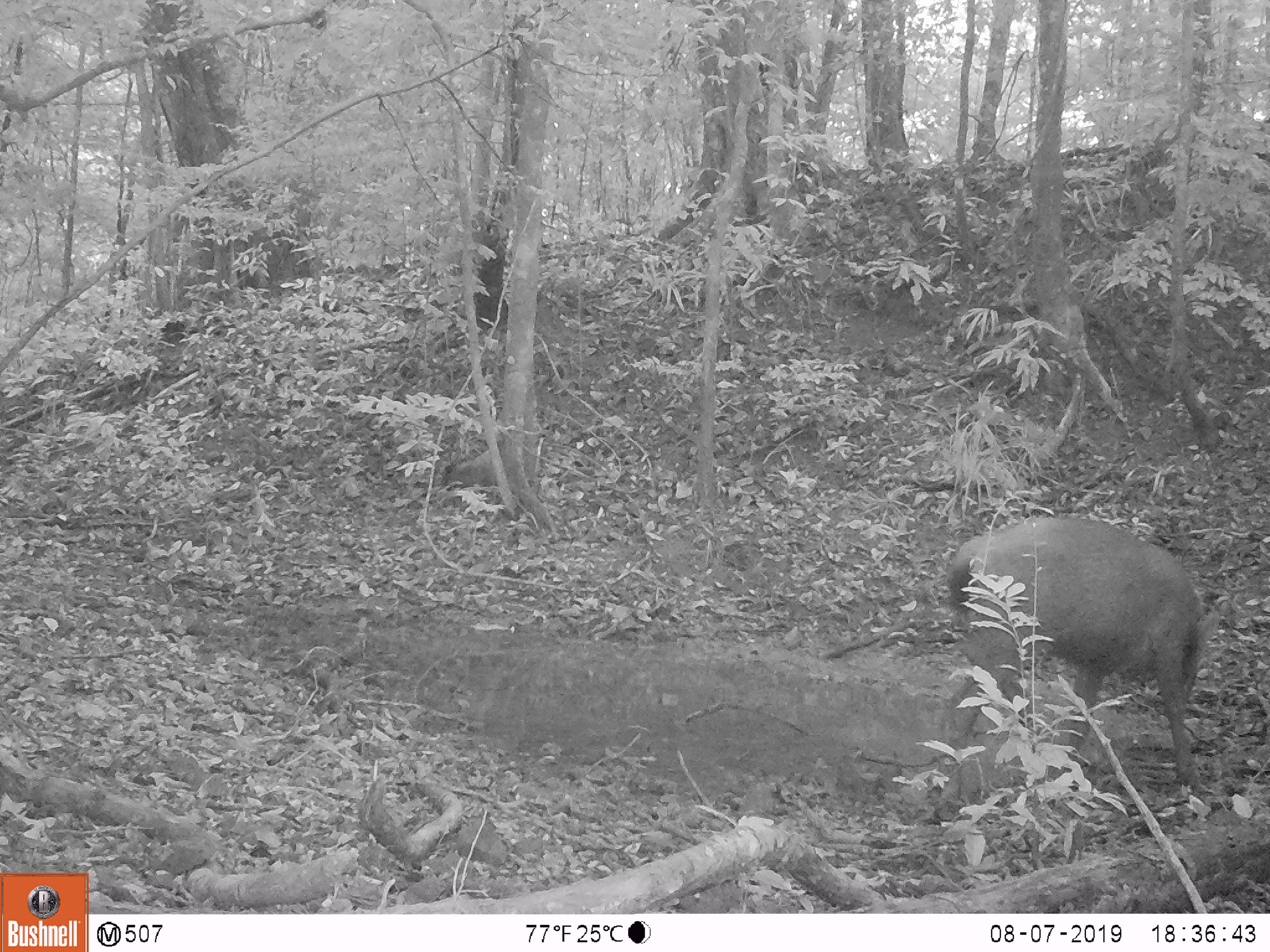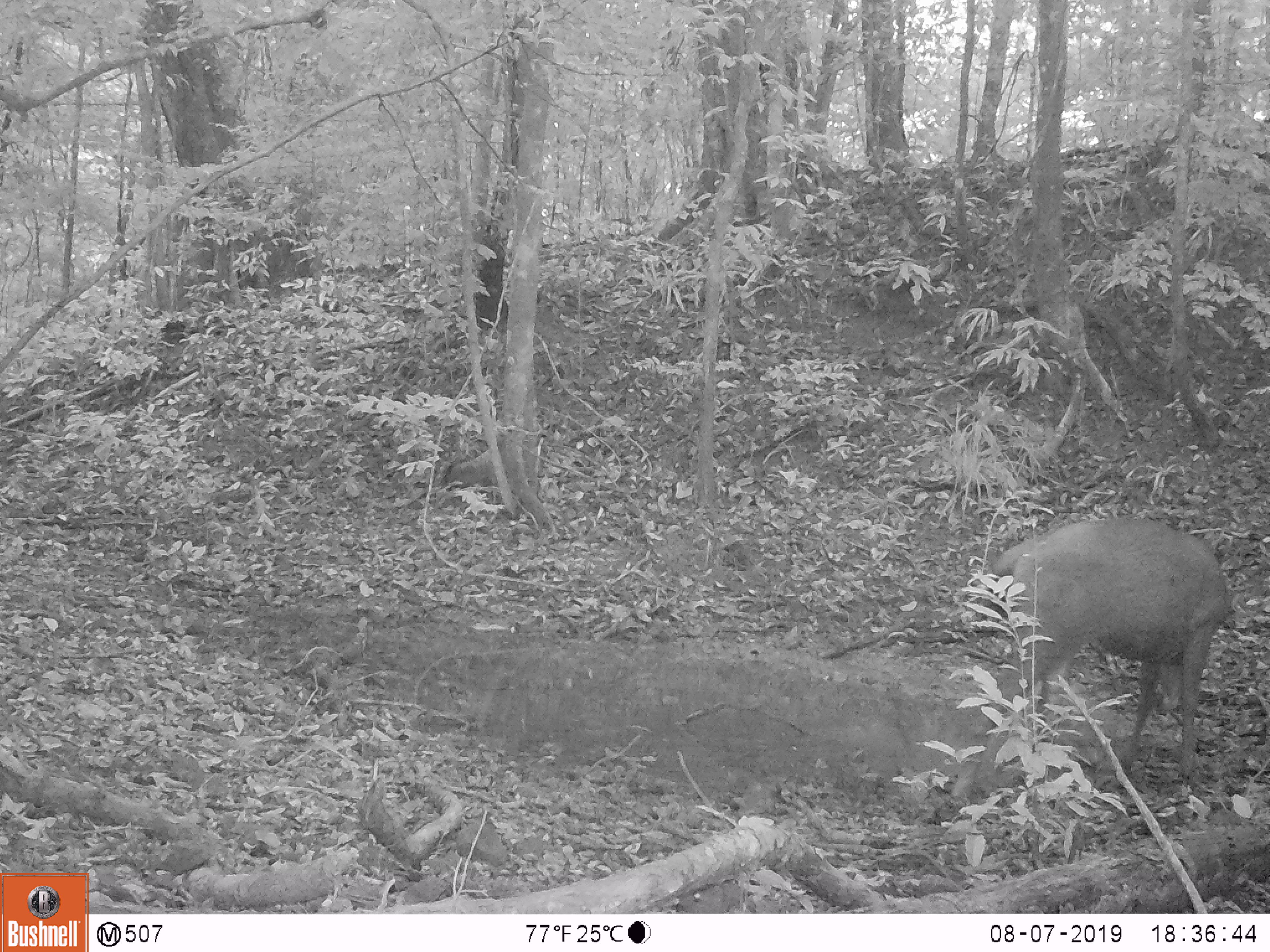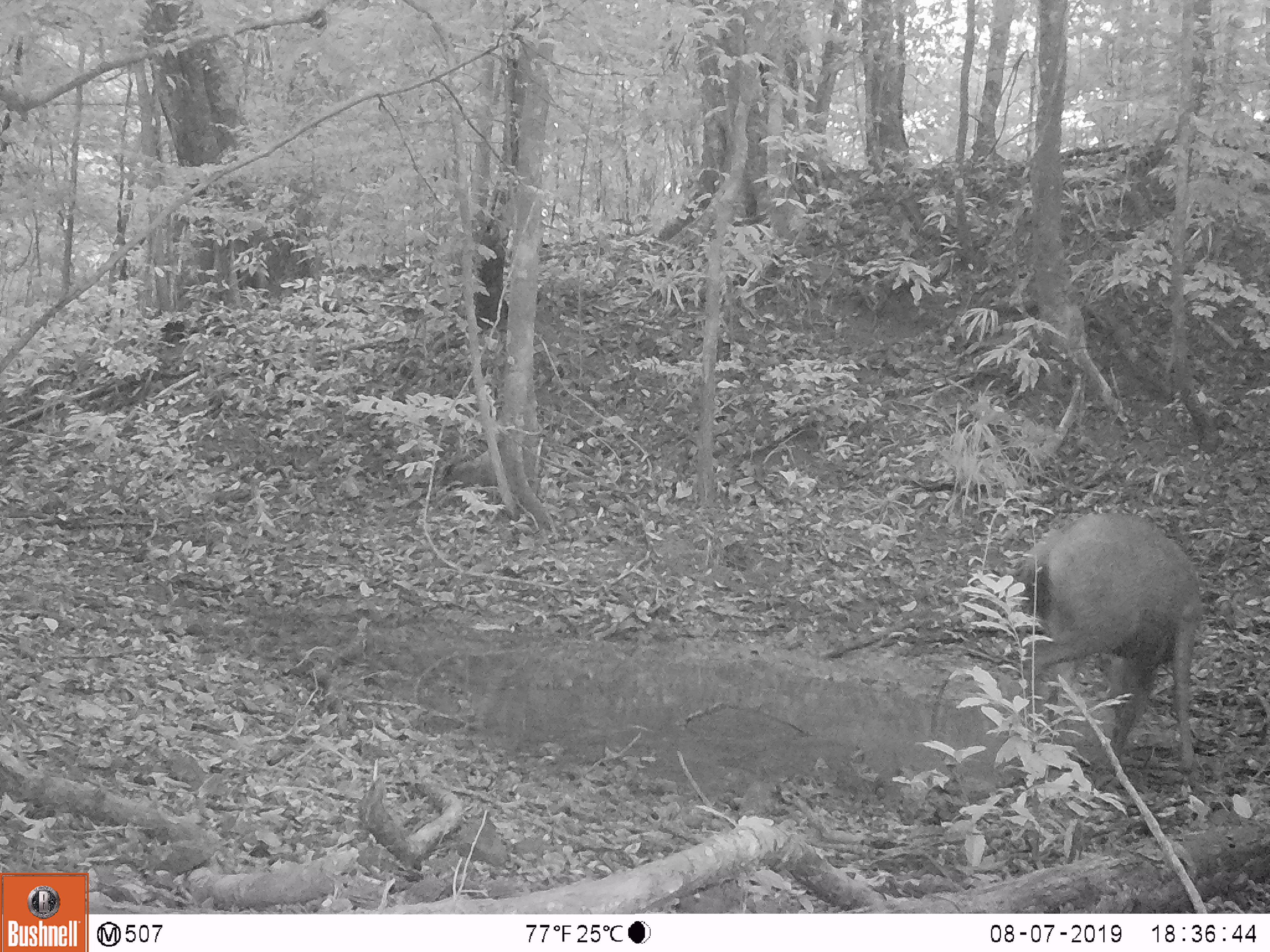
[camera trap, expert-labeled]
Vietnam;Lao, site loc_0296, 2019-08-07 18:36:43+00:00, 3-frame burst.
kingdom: Animalia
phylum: Chordata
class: Mammalia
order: Artiodactyla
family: Cervidae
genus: Rusa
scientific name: Rusa unicolor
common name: sambar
Sambar (Rusa unicolor). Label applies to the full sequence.